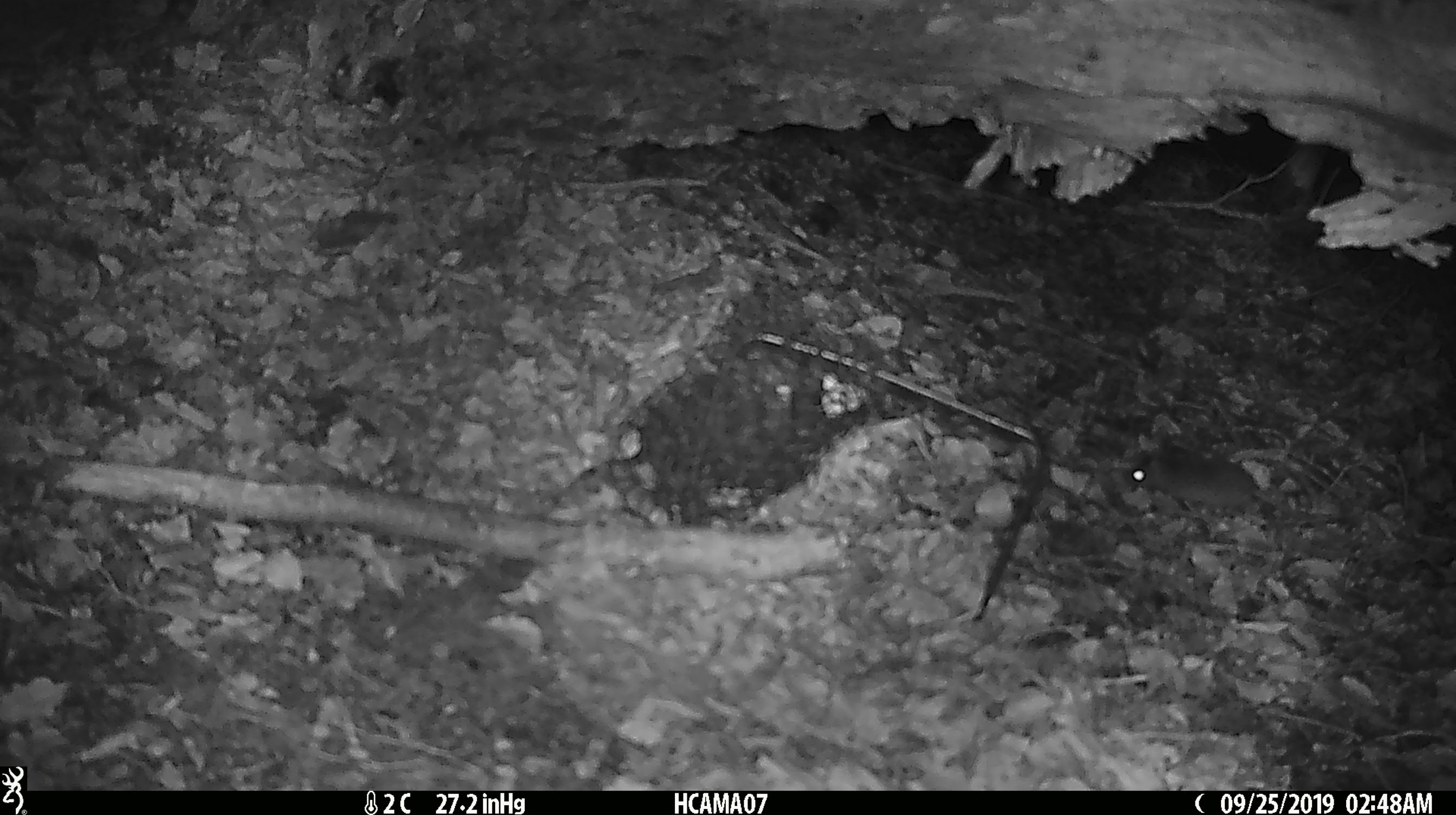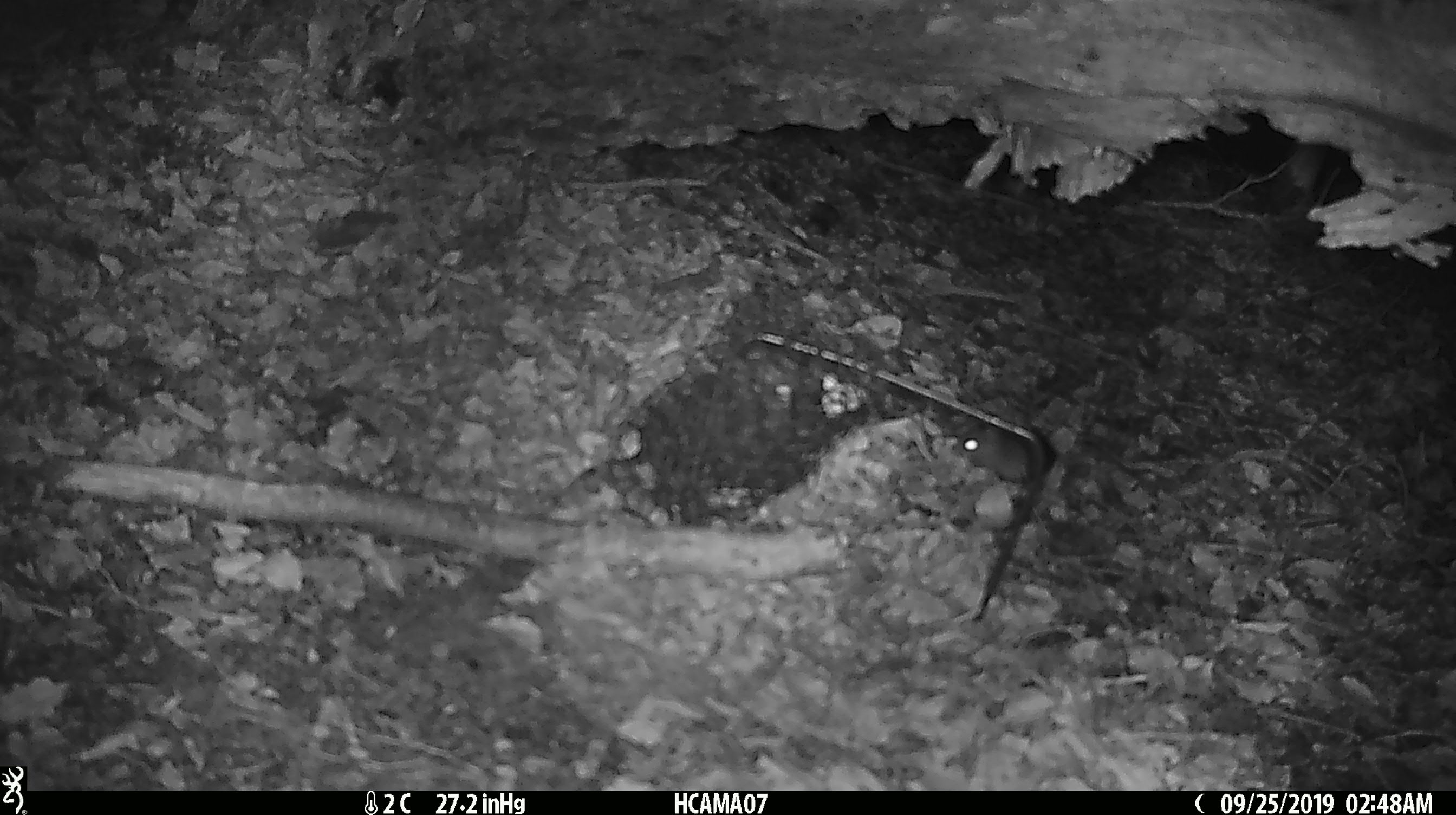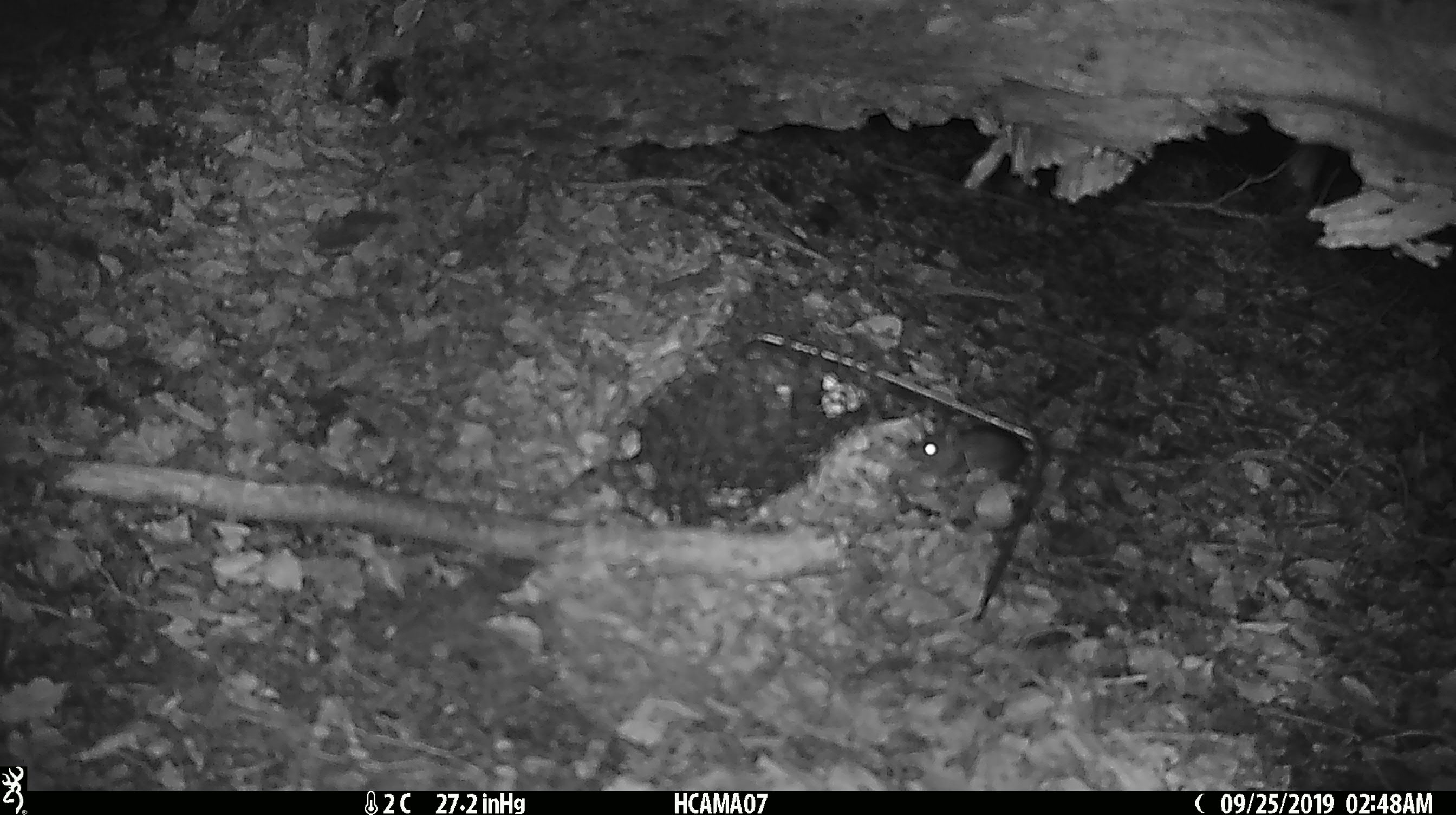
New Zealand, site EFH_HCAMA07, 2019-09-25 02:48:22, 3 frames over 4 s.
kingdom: Animalia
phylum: Chordata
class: Mammalia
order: Rodentia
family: Muridae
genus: Mus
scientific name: Mus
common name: mouse